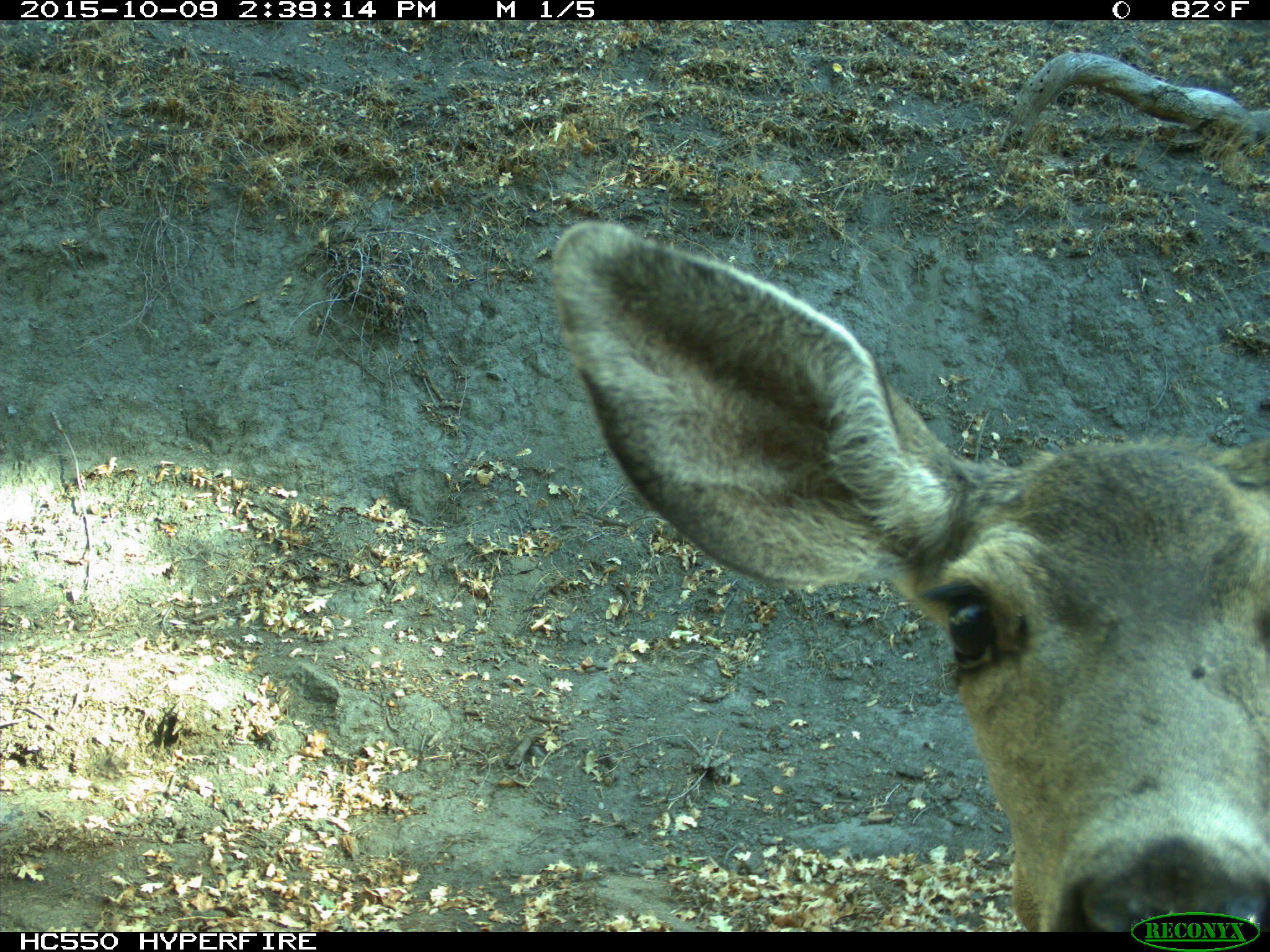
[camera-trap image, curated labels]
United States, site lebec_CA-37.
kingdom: Animalia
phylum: Chordata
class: Mammalia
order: Artiodactyla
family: Cervidae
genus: Odocoileus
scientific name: Odocoileus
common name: deer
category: unidentified deer